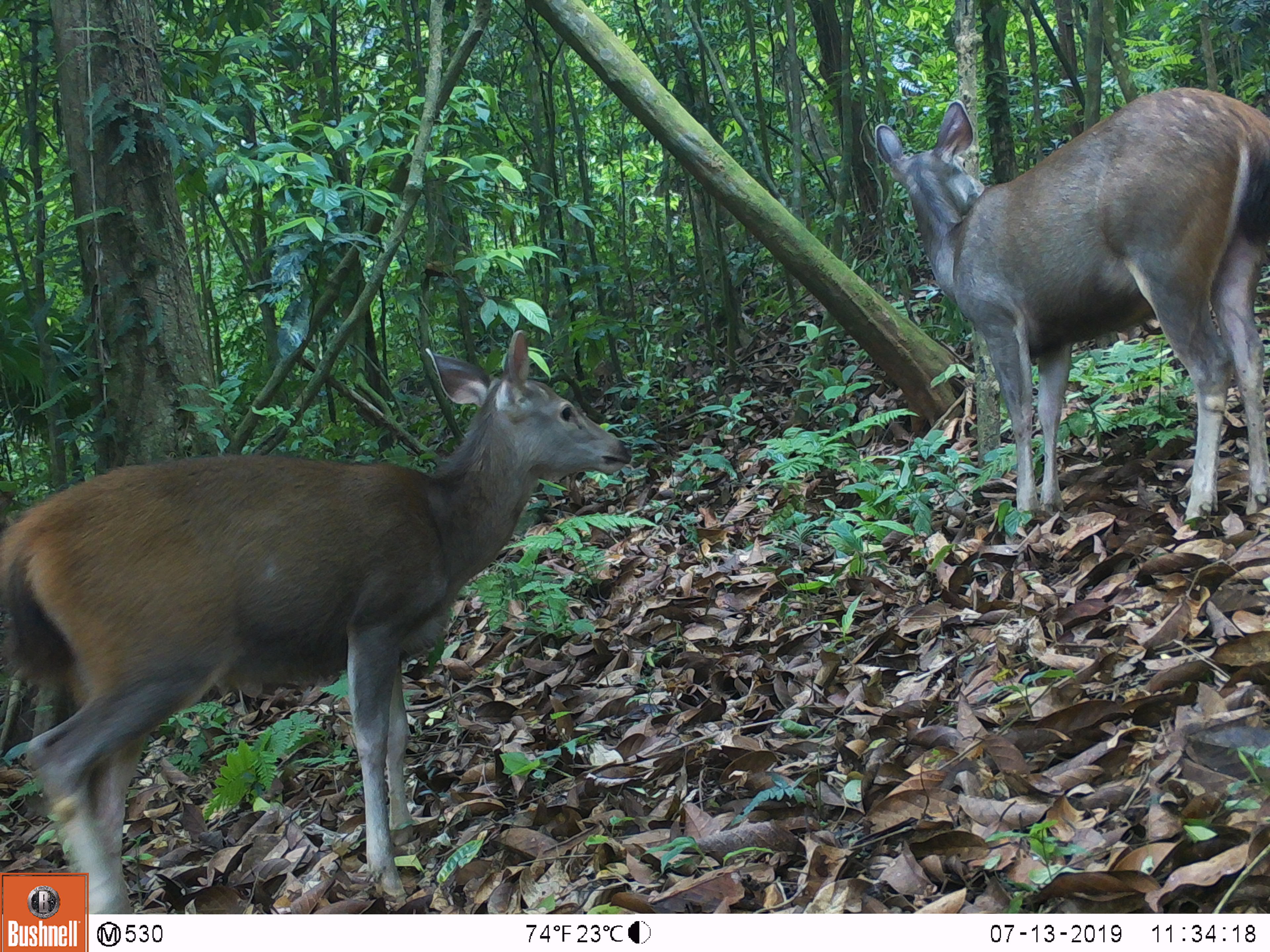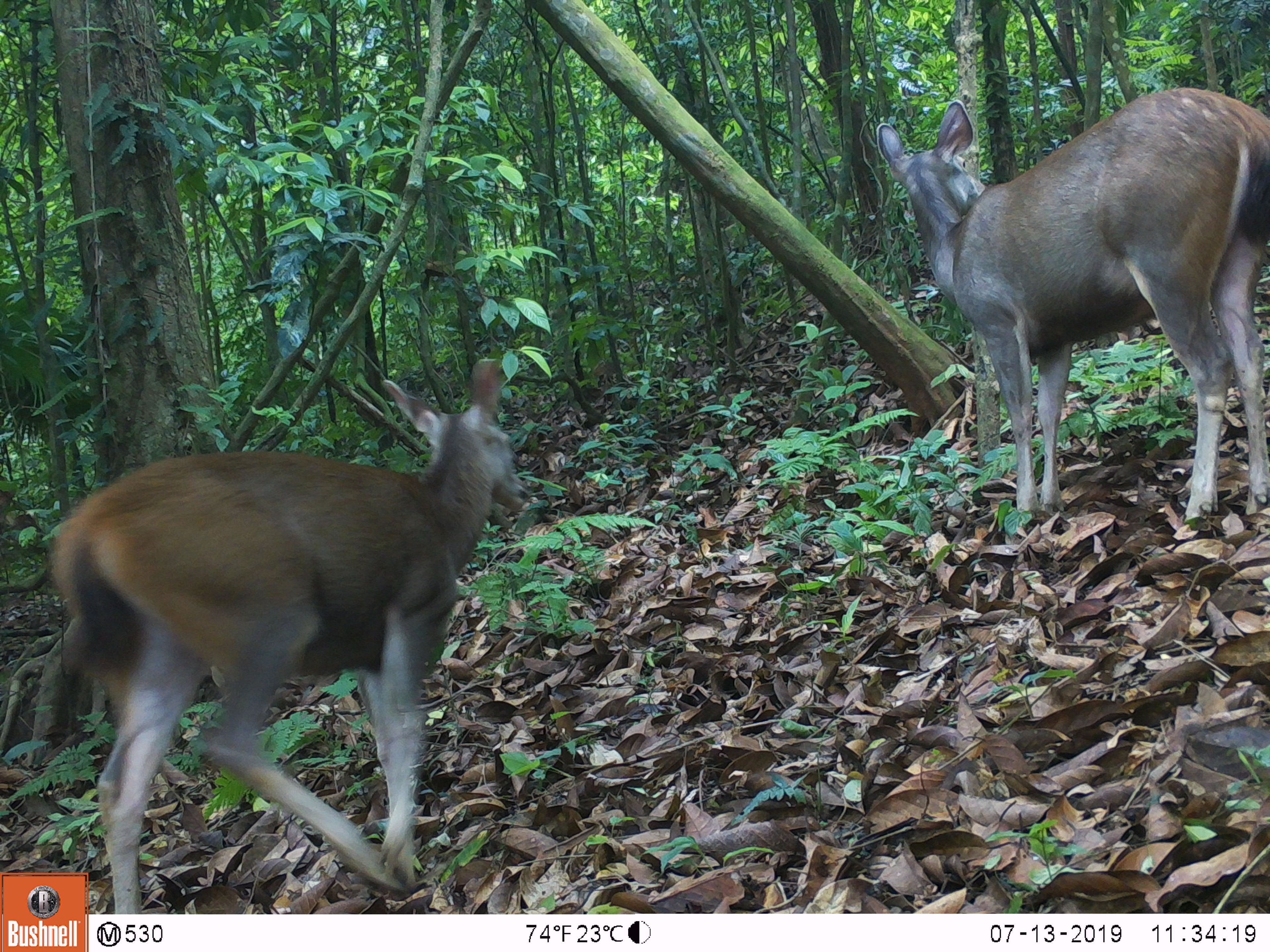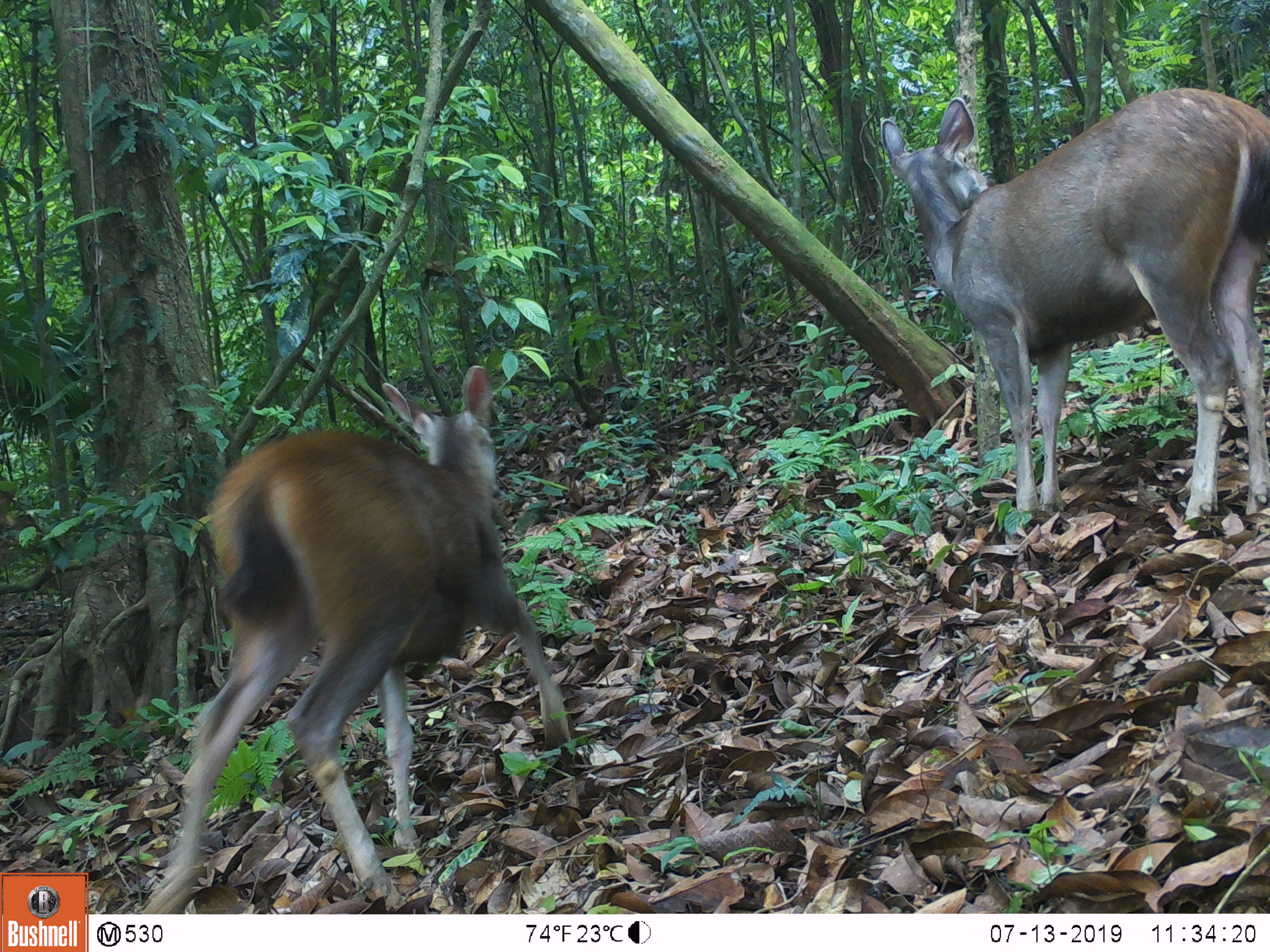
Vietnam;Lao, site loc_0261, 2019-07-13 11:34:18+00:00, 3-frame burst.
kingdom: Animalia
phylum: Chordata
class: Mammalia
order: Artiodactyla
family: Cervidae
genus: Rusa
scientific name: Rusa unicolor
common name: sambar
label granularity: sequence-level